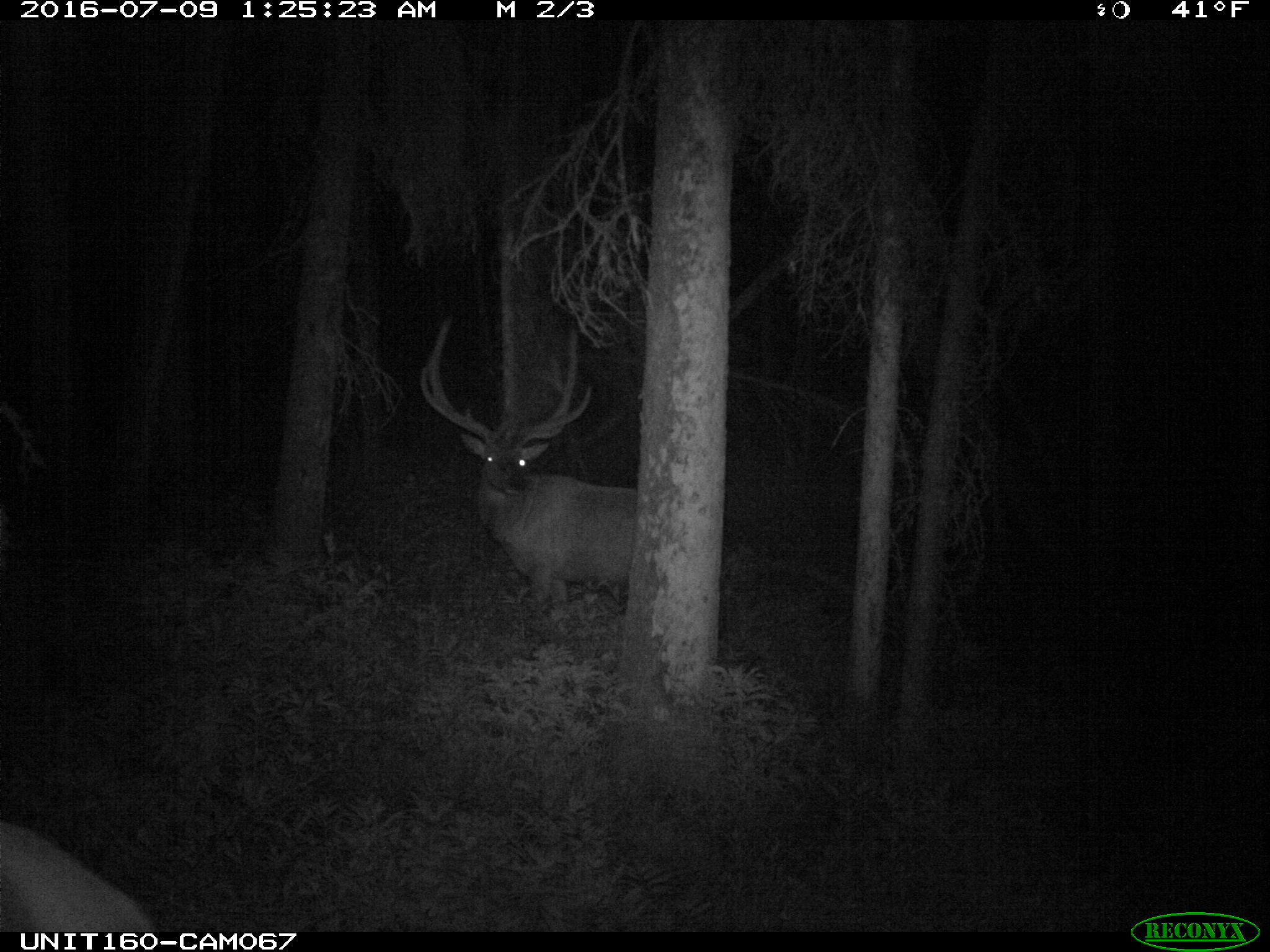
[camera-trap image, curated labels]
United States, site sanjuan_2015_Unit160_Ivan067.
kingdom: Animalia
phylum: Chordata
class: Mammalia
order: Artiodactyla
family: Cervidae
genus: Cervus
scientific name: Cervus elaphus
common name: red deer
Cervus elaphus (red deer).